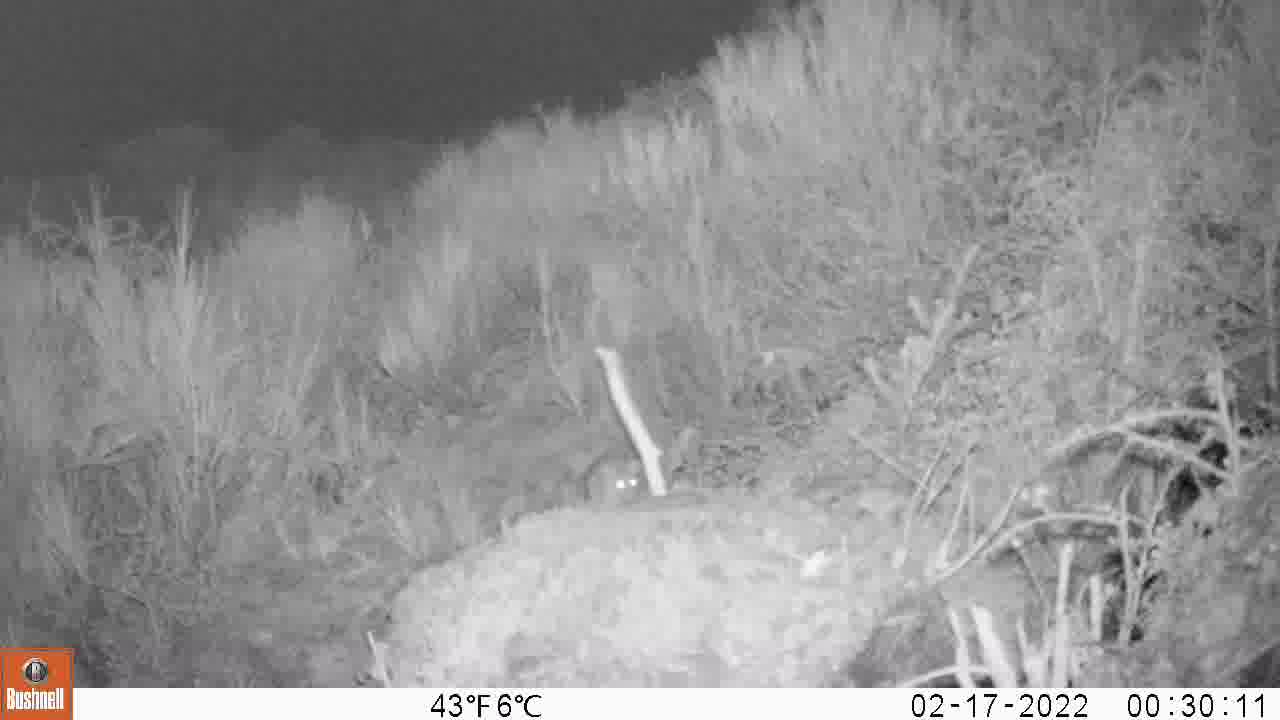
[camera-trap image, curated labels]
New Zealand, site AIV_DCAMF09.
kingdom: Animalia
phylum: Chordata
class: Mammalia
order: Rodentia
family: Muridae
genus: Mus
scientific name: Mus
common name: mouse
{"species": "mouse (Mus)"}